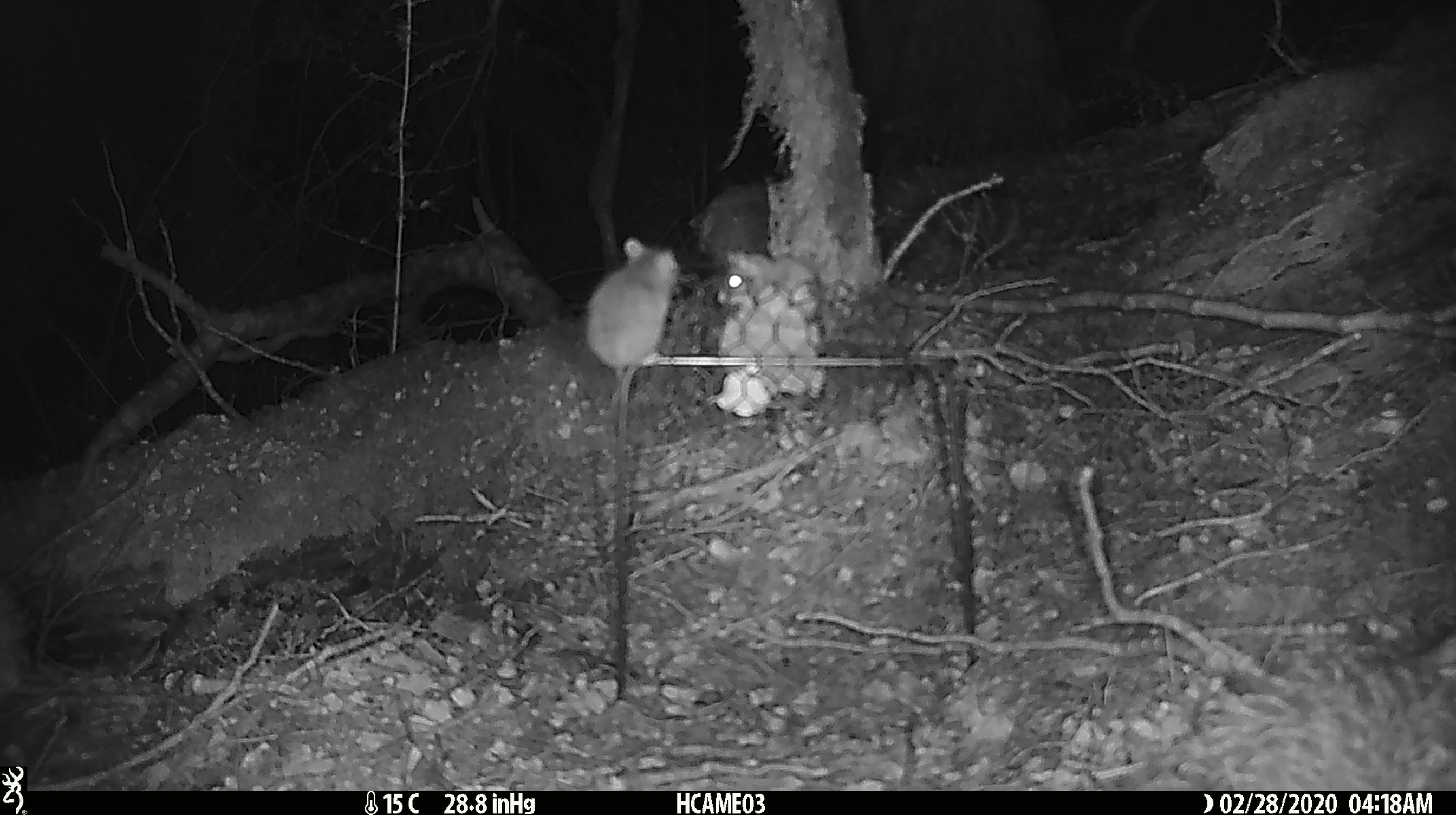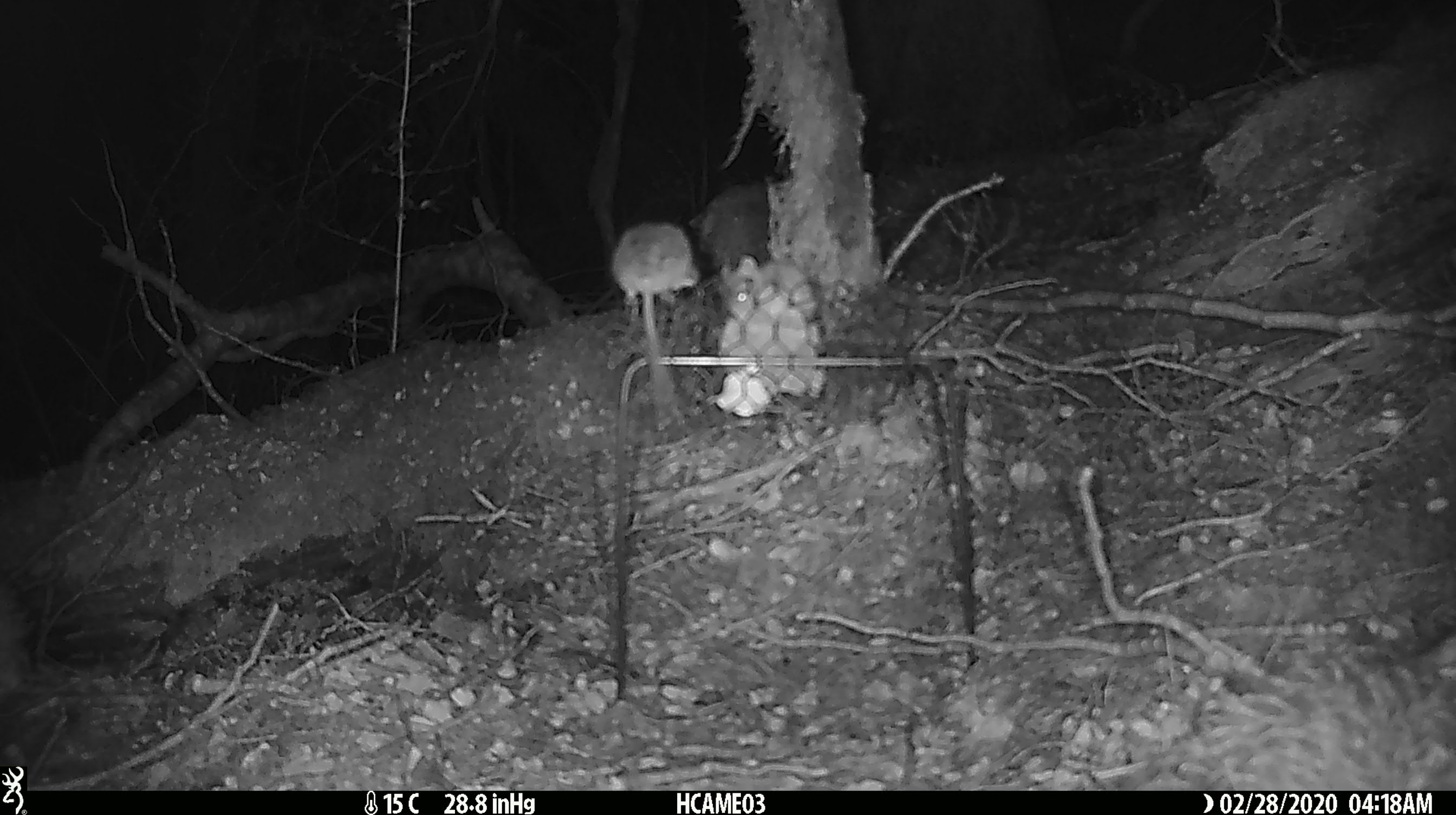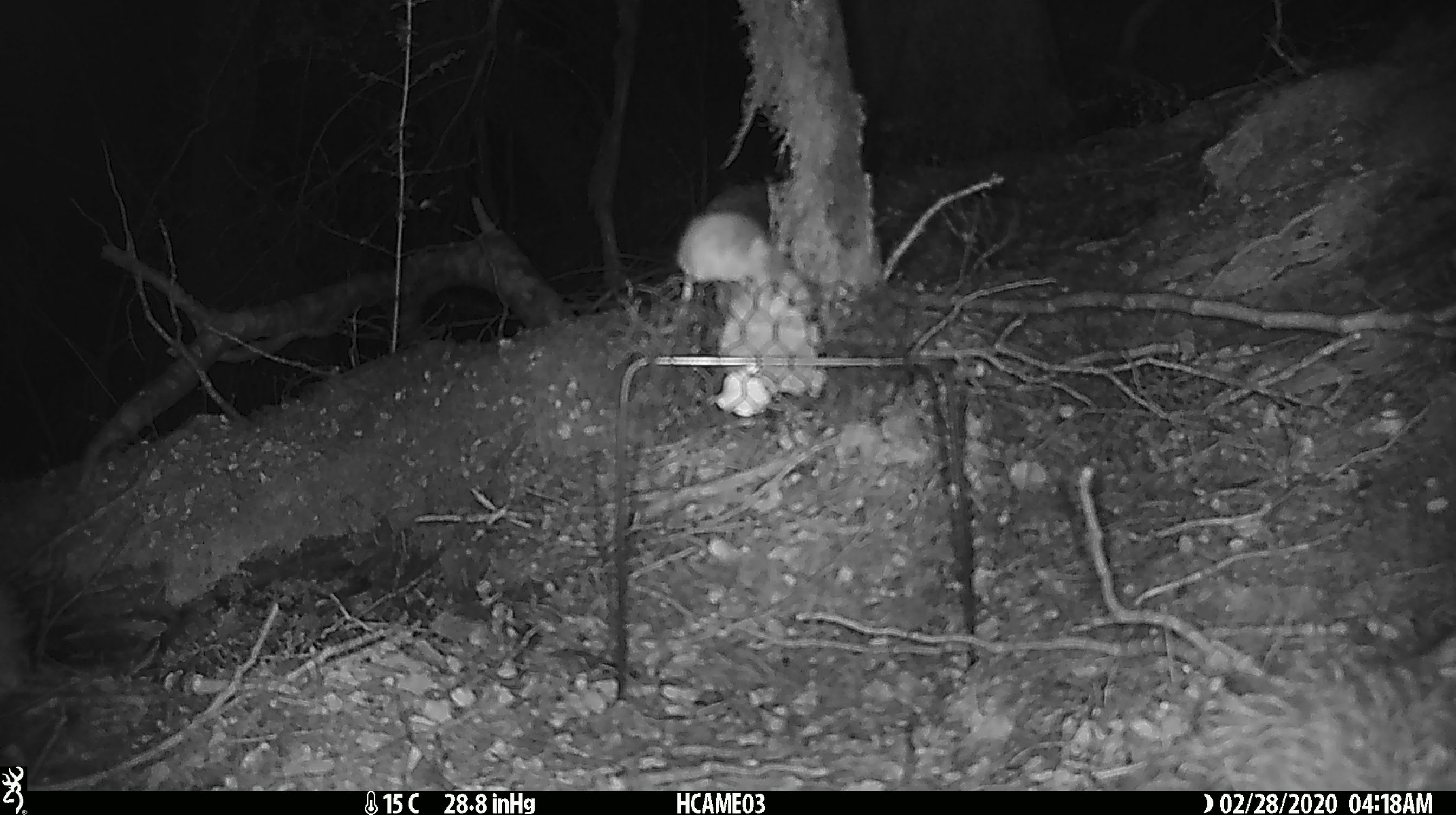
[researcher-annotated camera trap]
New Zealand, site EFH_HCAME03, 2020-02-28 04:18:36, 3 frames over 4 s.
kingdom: Animalia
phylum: Chordata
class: Mammalia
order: Rodentia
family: Muridae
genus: Mus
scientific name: Mus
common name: mouse